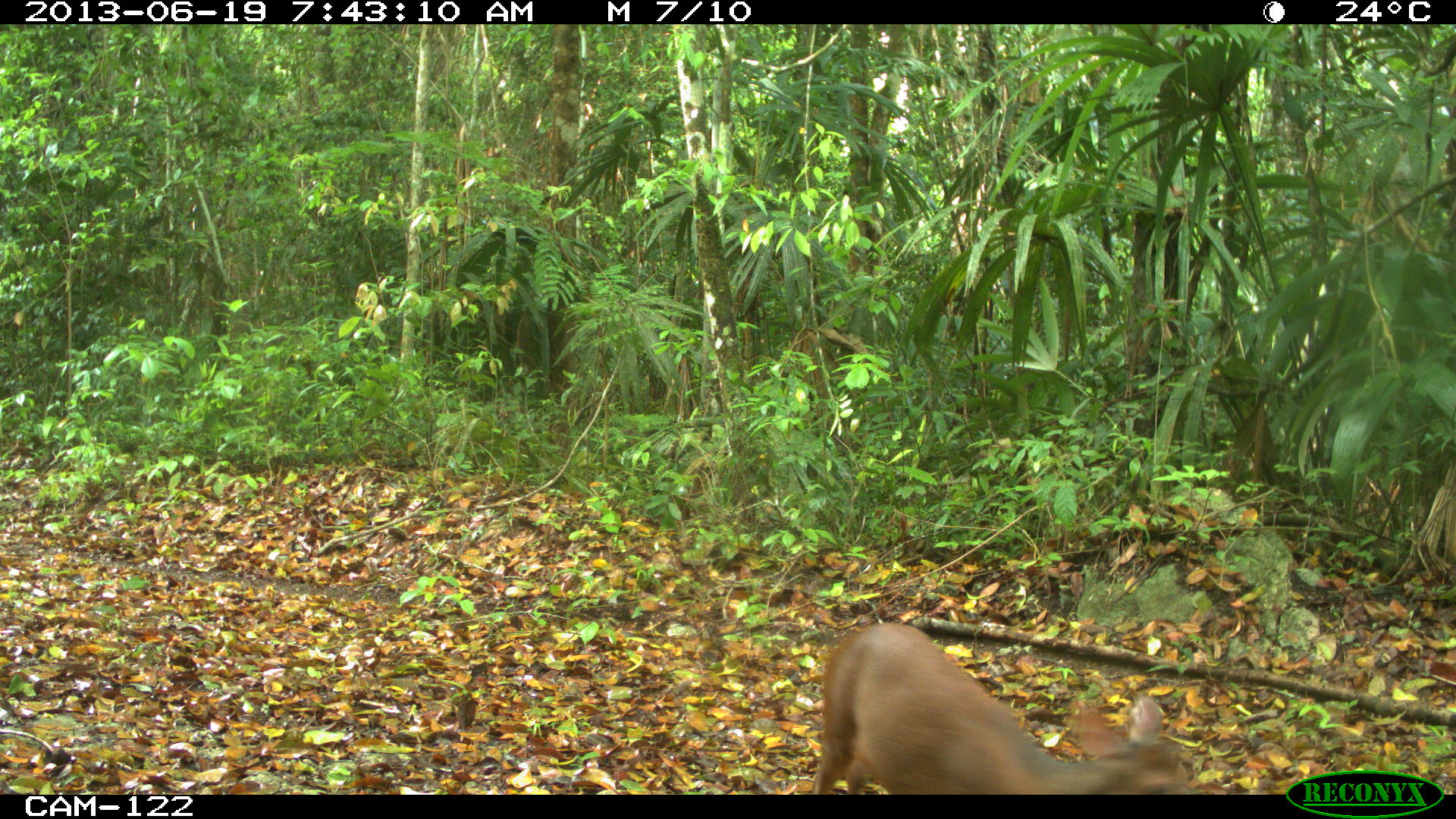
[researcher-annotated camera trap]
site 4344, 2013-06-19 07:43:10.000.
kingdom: Animalia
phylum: Chordata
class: Mammalia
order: Artiodactyla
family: Cervidae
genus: Mazama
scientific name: Mazama temama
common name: central american red brocket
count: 1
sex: female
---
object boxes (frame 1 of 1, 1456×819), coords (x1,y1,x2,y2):
mazama temama: (812,622,1187,795)